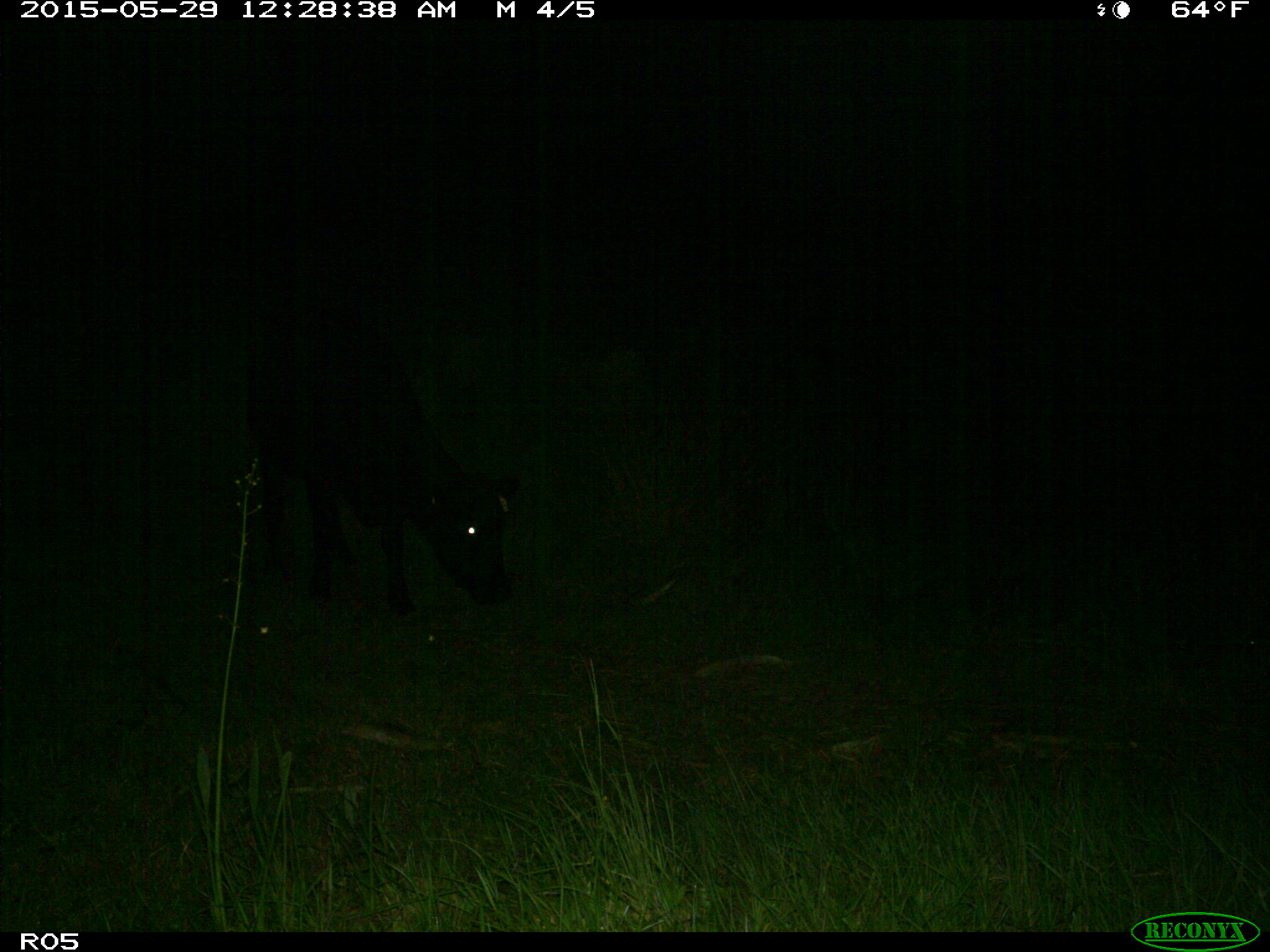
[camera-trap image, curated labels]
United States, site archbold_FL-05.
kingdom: Animalia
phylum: Chordata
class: Mammalia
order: Artiodactyla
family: Bovidae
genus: Bos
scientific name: Bos taurus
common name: domestic cow